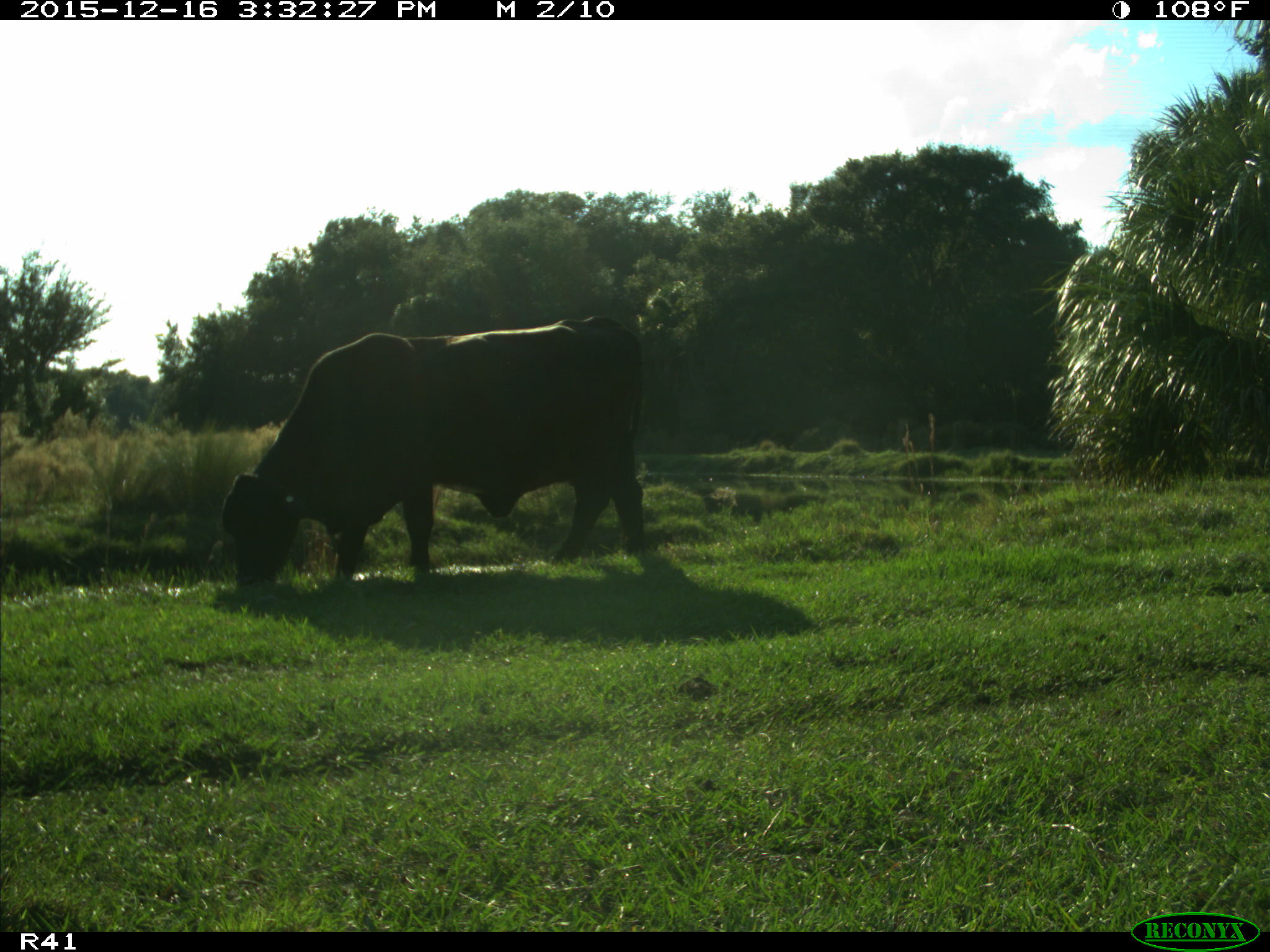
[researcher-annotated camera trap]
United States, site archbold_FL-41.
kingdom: Animalia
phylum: Chordata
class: Mammalia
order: Artiodactyla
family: Bovidae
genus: Bos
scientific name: Bos taurus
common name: domestic cow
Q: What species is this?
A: Bos taurus (domestic cow).